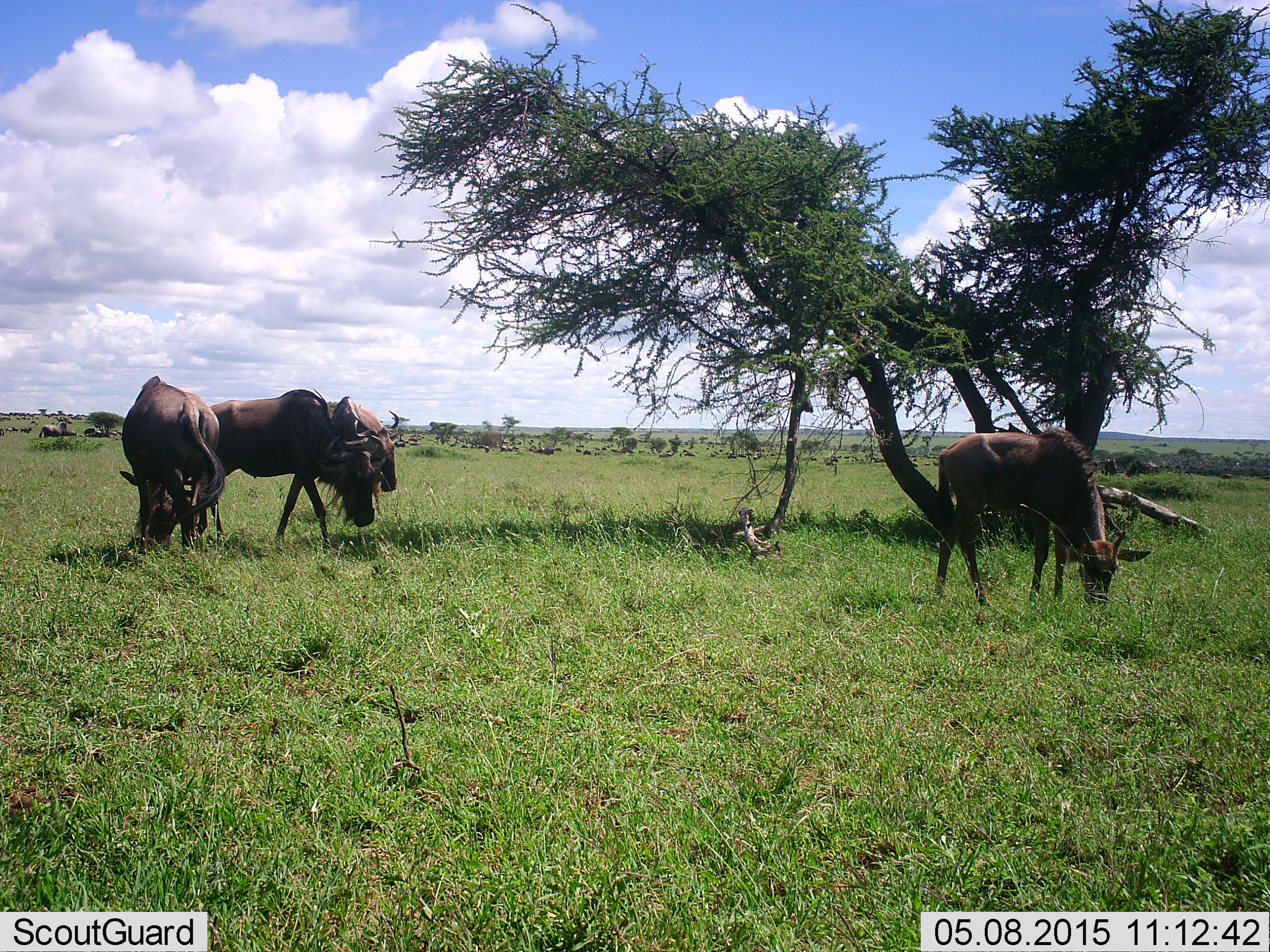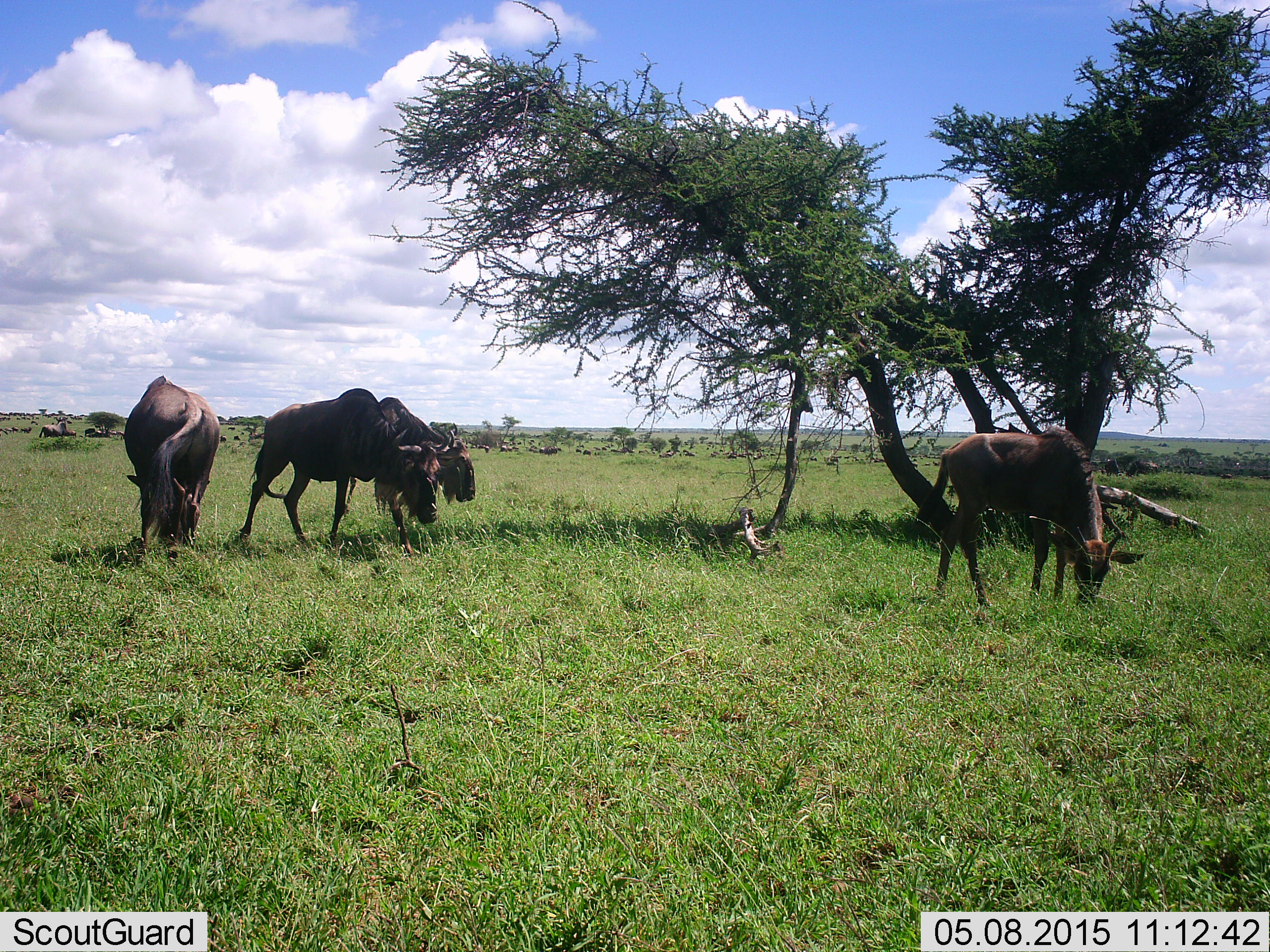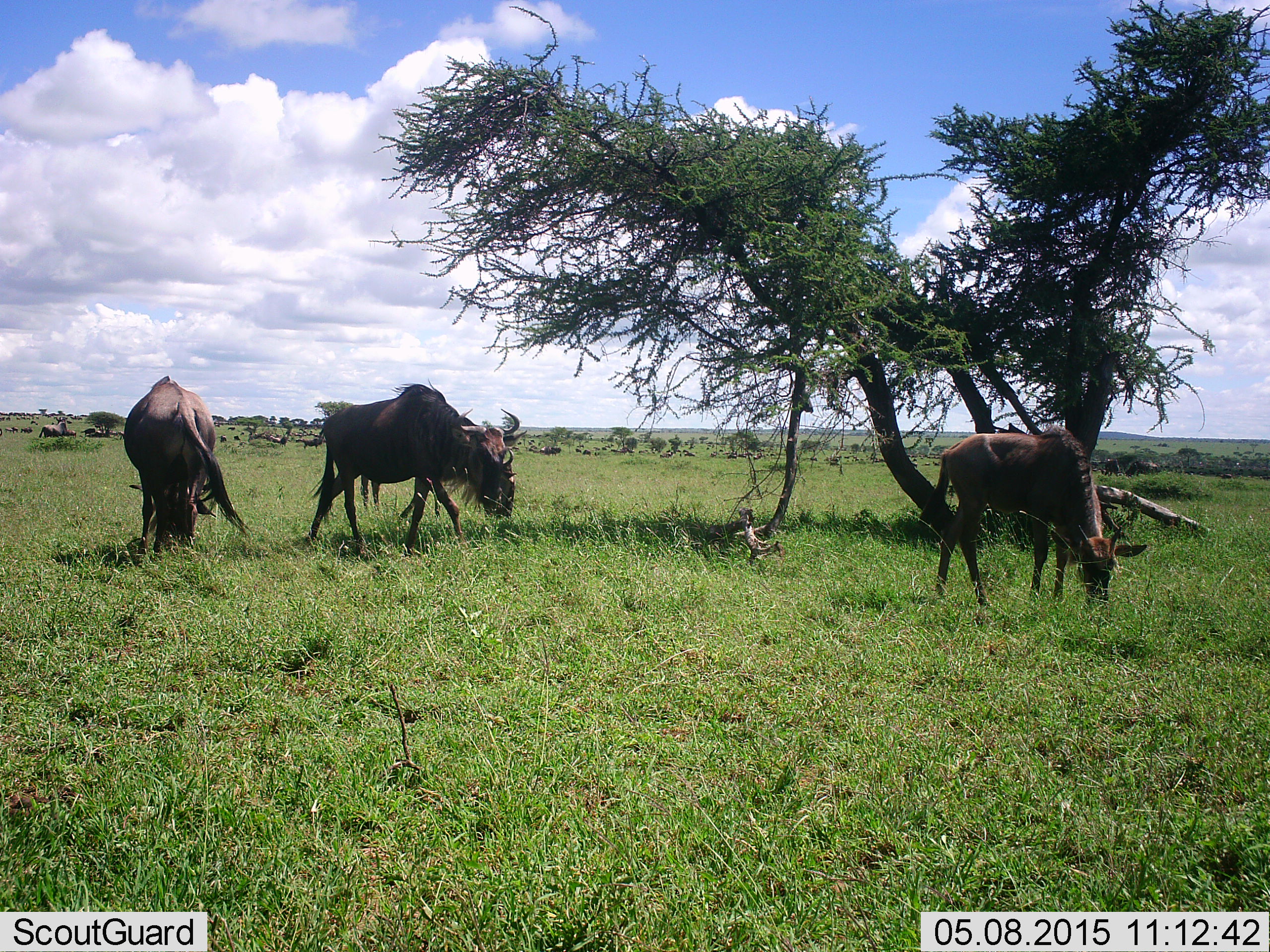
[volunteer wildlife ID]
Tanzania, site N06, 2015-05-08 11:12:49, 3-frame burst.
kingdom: Animalia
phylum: Chordata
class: Mammalia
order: Artiodactyla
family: Bovidae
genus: Connochaetes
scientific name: Connochaetes taurinus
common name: blue wildebeest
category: wildebeest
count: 8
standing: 27%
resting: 0%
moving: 36%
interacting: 0%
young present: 9%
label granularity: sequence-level